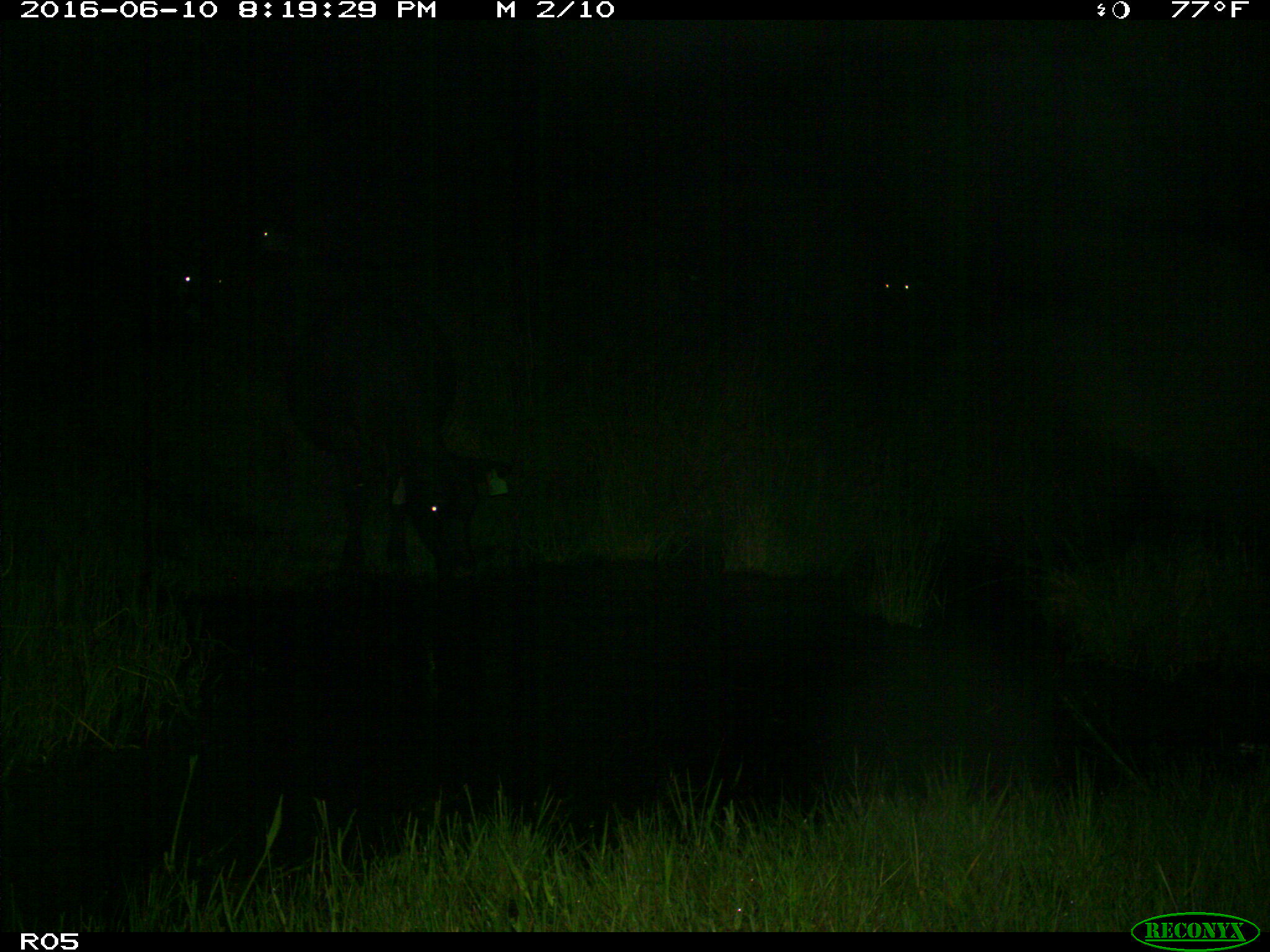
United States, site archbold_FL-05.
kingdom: Animalia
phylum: Chordata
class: Mammalia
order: Artiodactyla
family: Suidae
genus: Sus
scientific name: Sus scrofa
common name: wild boar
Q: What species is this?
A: Sus scrofa (wild boar).